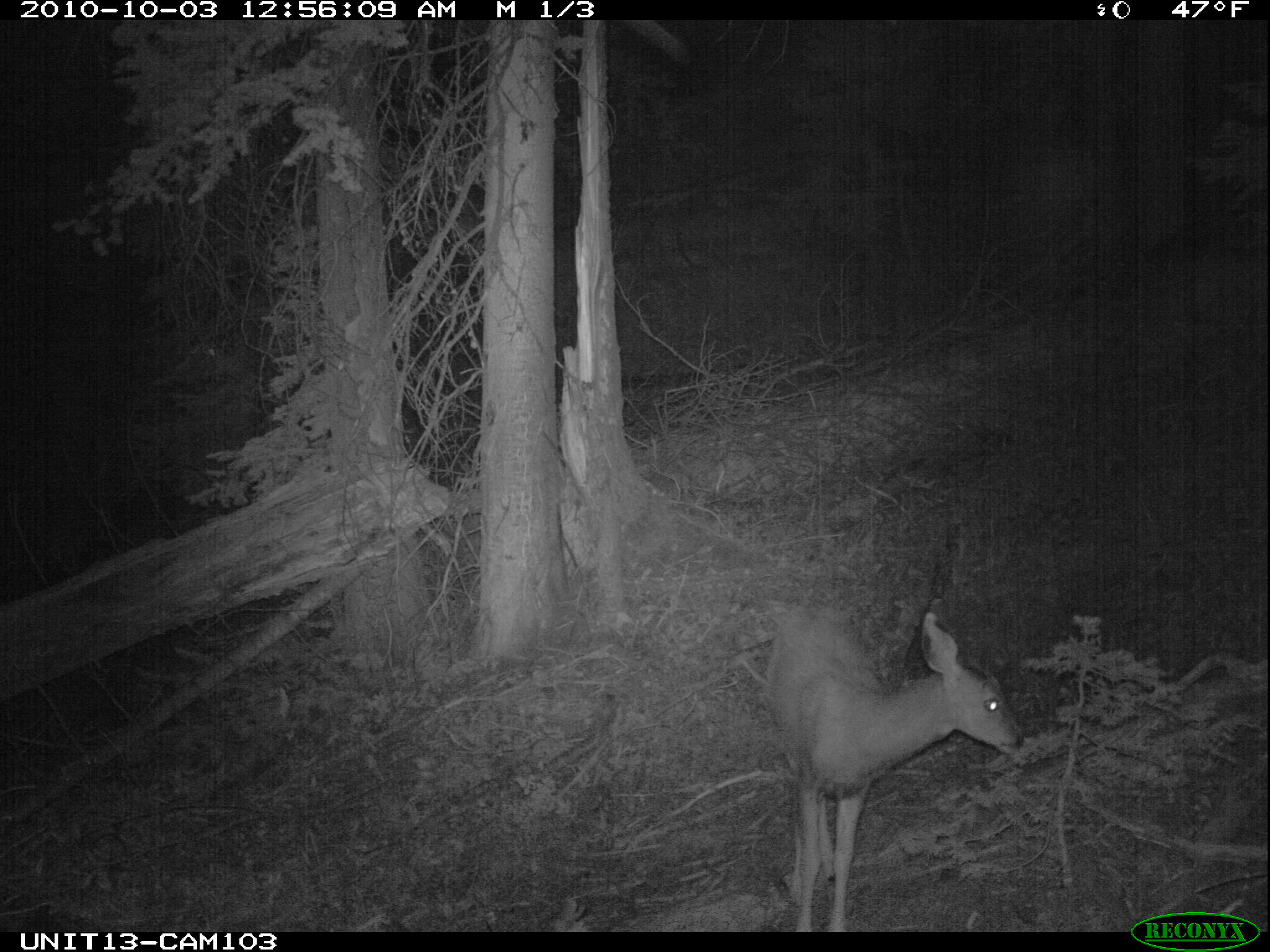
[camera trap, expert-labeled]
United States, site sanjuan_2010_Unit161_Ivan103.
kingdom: Animalia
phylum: Chordata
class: Mammalia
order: Artiodactyla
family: Cervidae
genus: Odocoileus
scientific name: Odocoileus hemionus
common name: mule deer